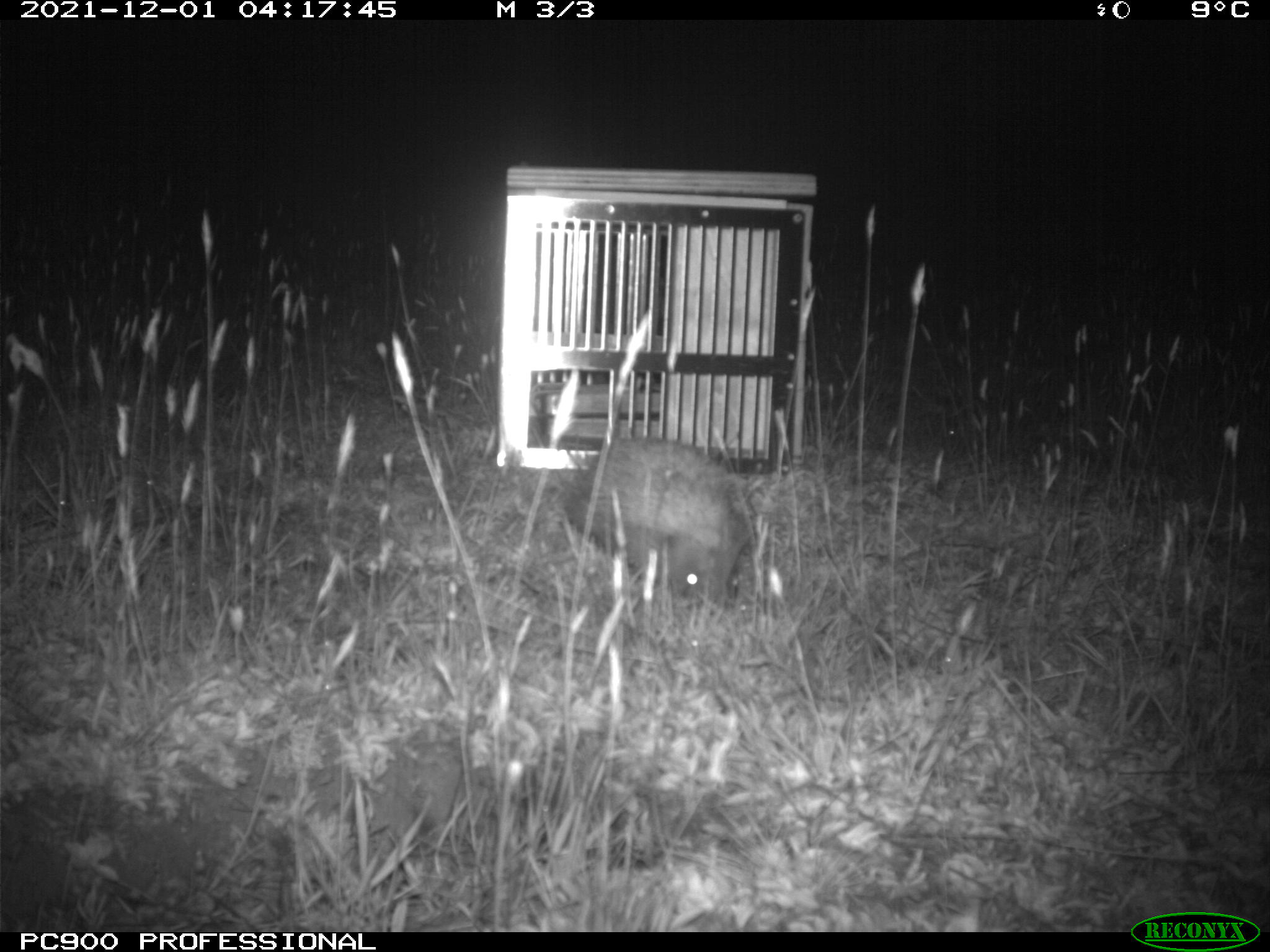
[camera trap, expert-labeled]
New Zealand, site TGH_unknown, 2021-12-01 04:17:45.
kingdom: Animalia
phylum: Chordata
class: Mammalia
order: Eulipotyphla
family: Erinaceidae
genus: Erinaceus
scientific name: Erinaceus europaeus europaeus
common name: european hedgehog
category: hedgehog